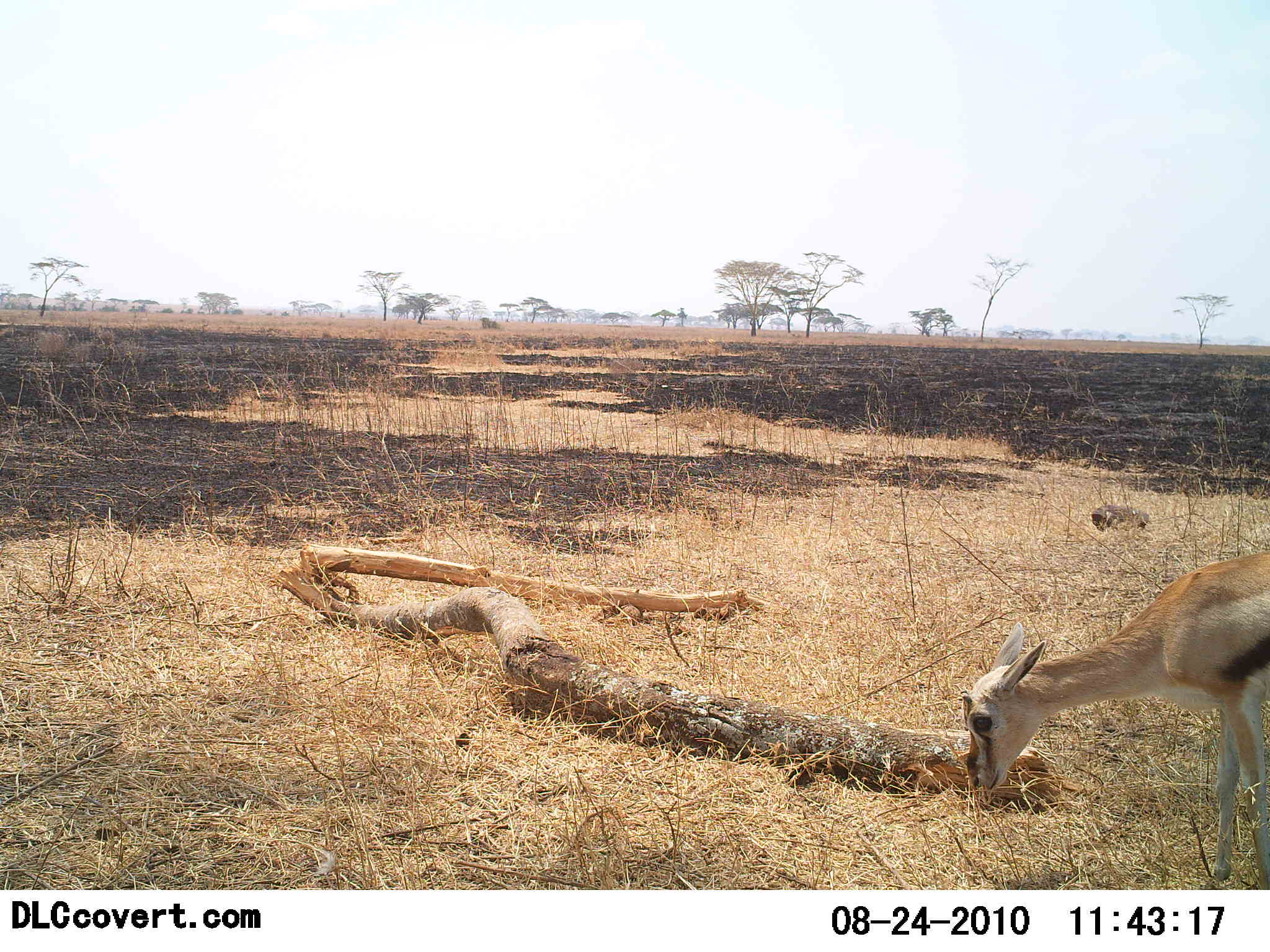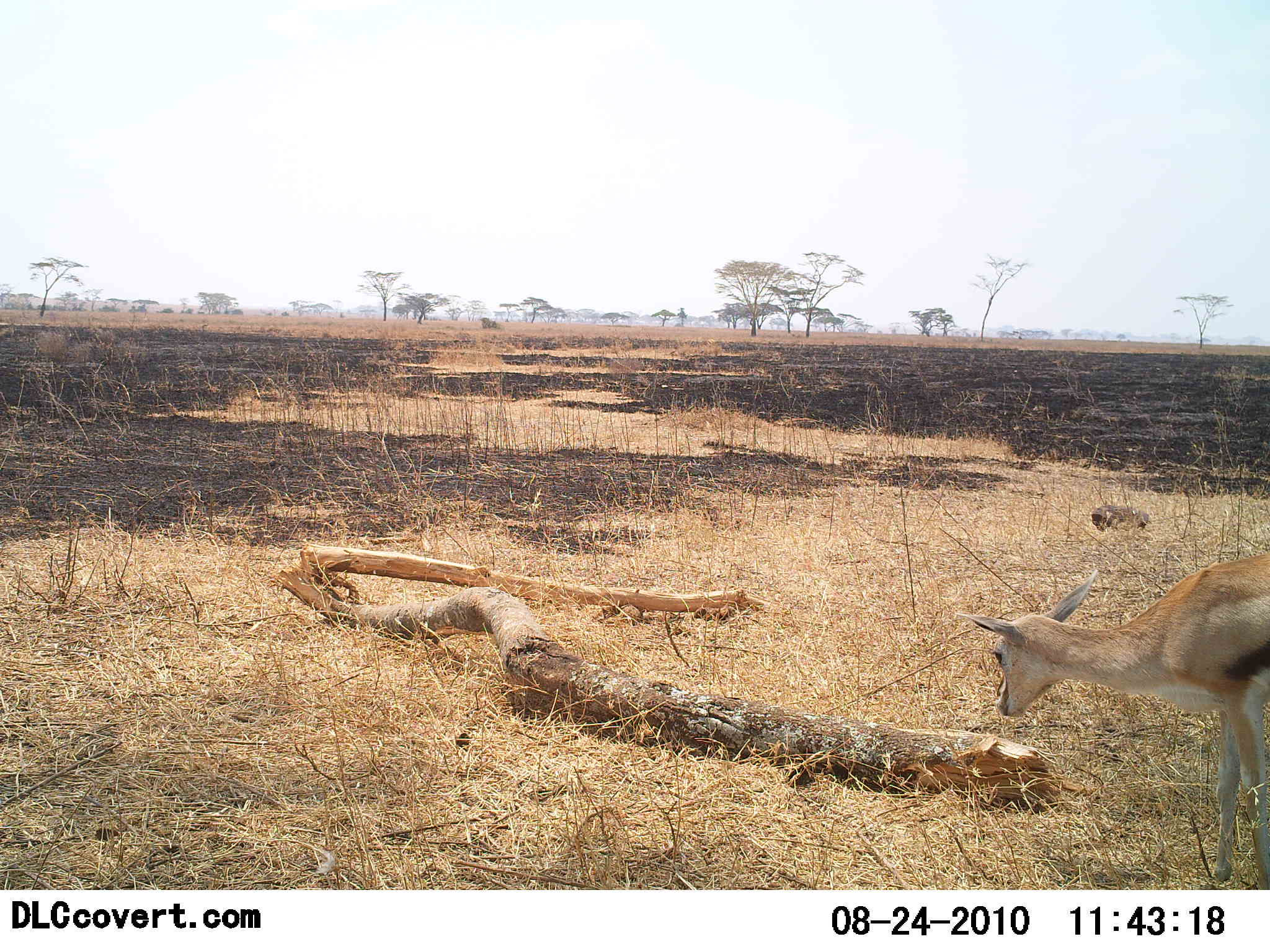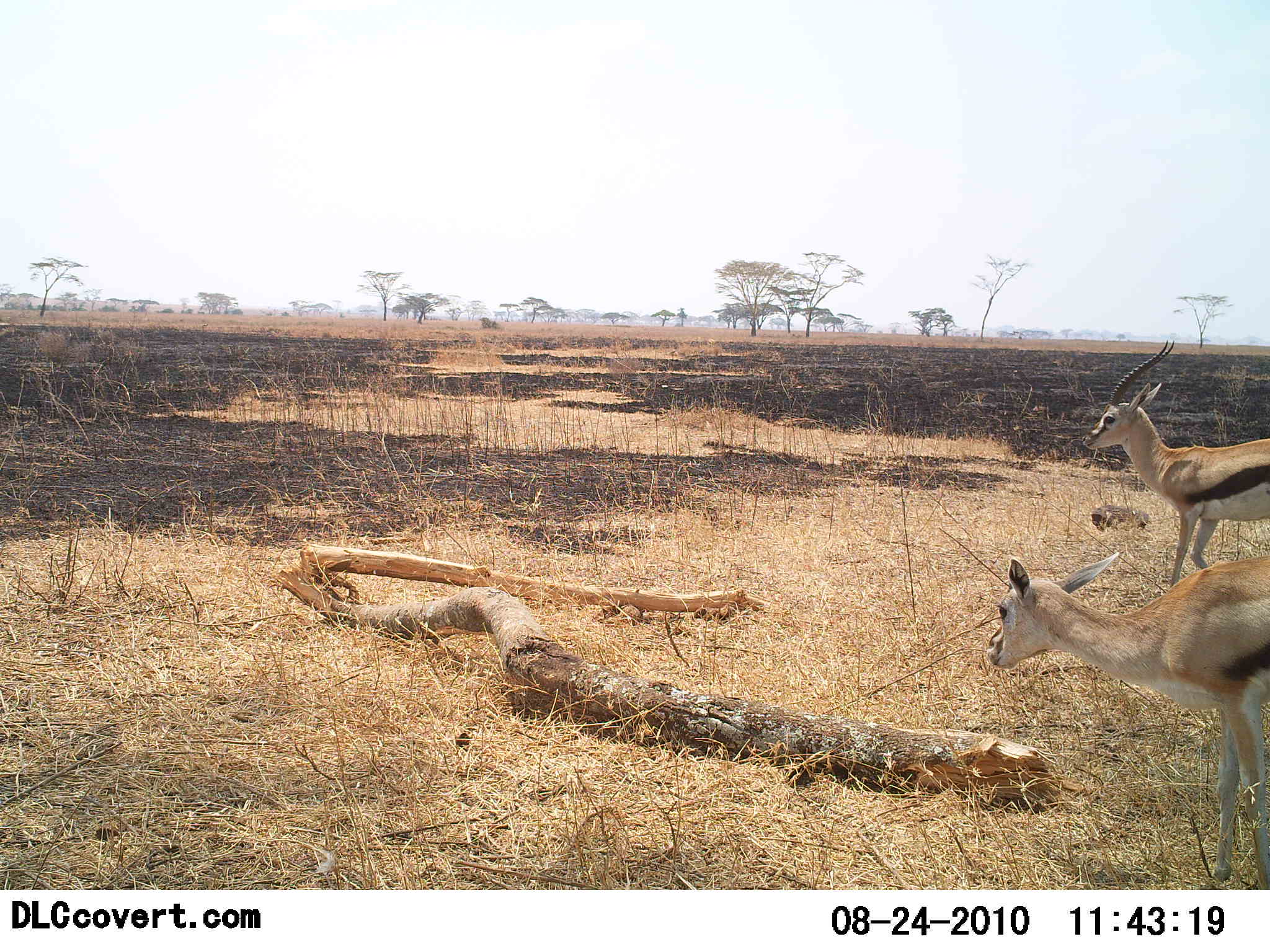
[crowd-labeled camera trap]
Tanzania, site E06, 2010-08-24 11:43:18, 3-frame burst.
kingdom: Animalia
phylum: Chordata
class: Mammalia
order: Artiodactyla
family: Bovidae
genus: Eudorcas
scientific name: Eudorcas thomsonii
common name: thomson's gazelle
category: gazellethomsons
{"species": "gazellethomsons (thomson's gazelle) (Eudorcas thomsonii)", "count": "2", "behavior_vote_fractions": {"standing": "67%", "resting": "0%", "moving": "50%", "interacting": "0%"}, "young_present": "8%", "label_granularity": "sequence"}